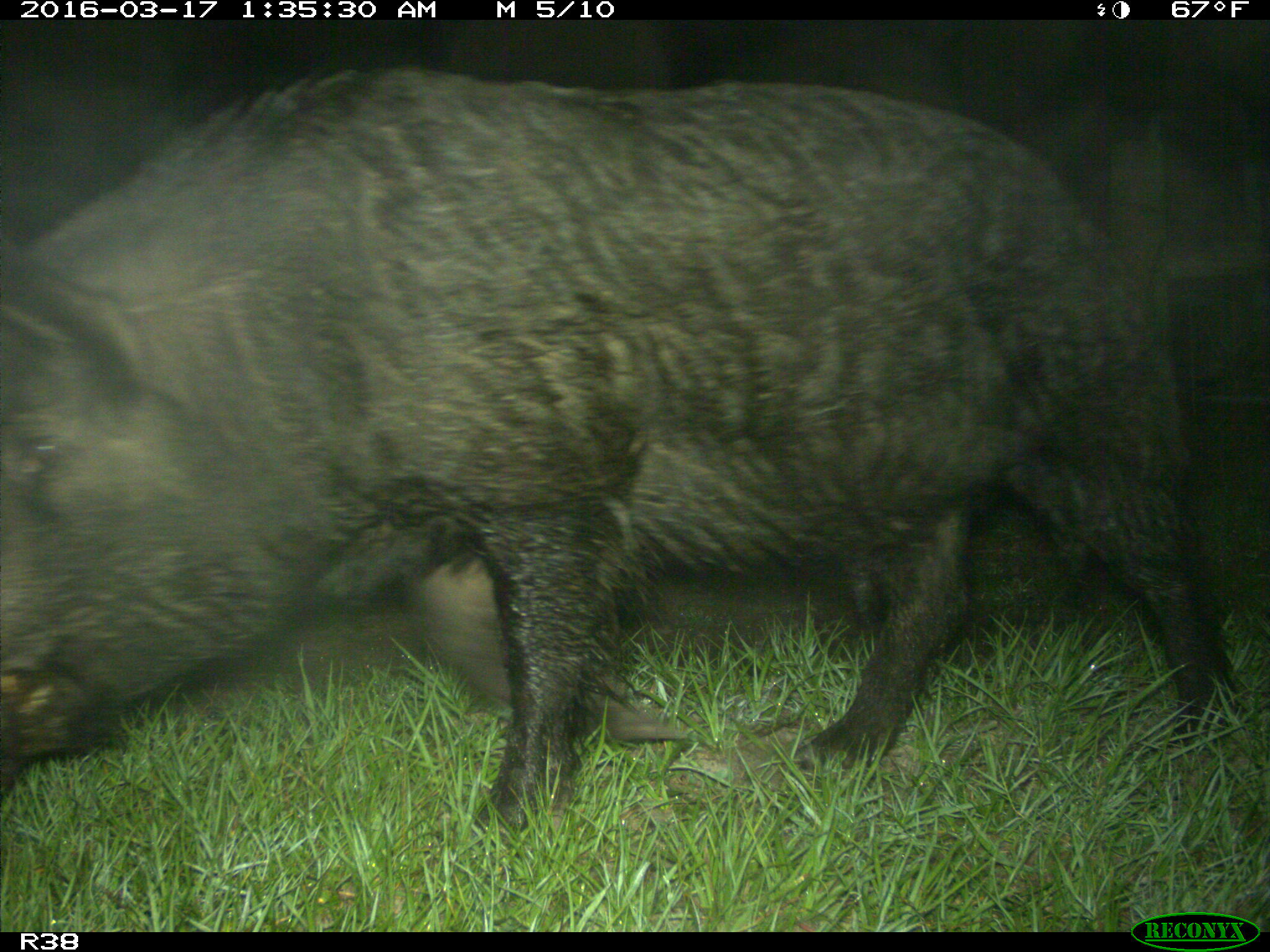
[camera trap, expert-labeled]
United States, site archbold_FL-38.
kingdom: Animalia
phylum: Chordata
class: Mammalia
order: Artiodactyla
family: Suidae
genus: Sus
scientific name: Sus scrofa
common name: wild boar